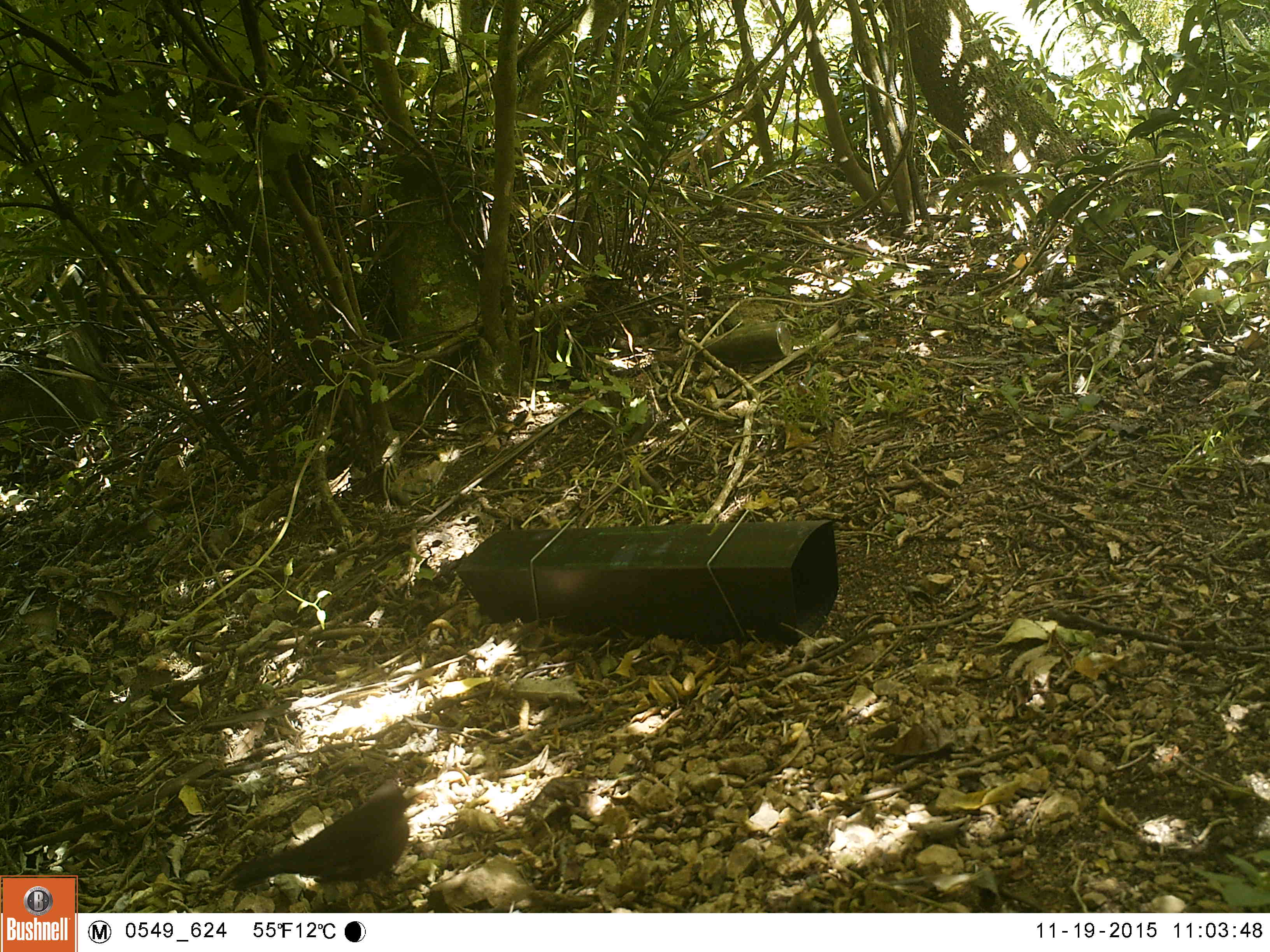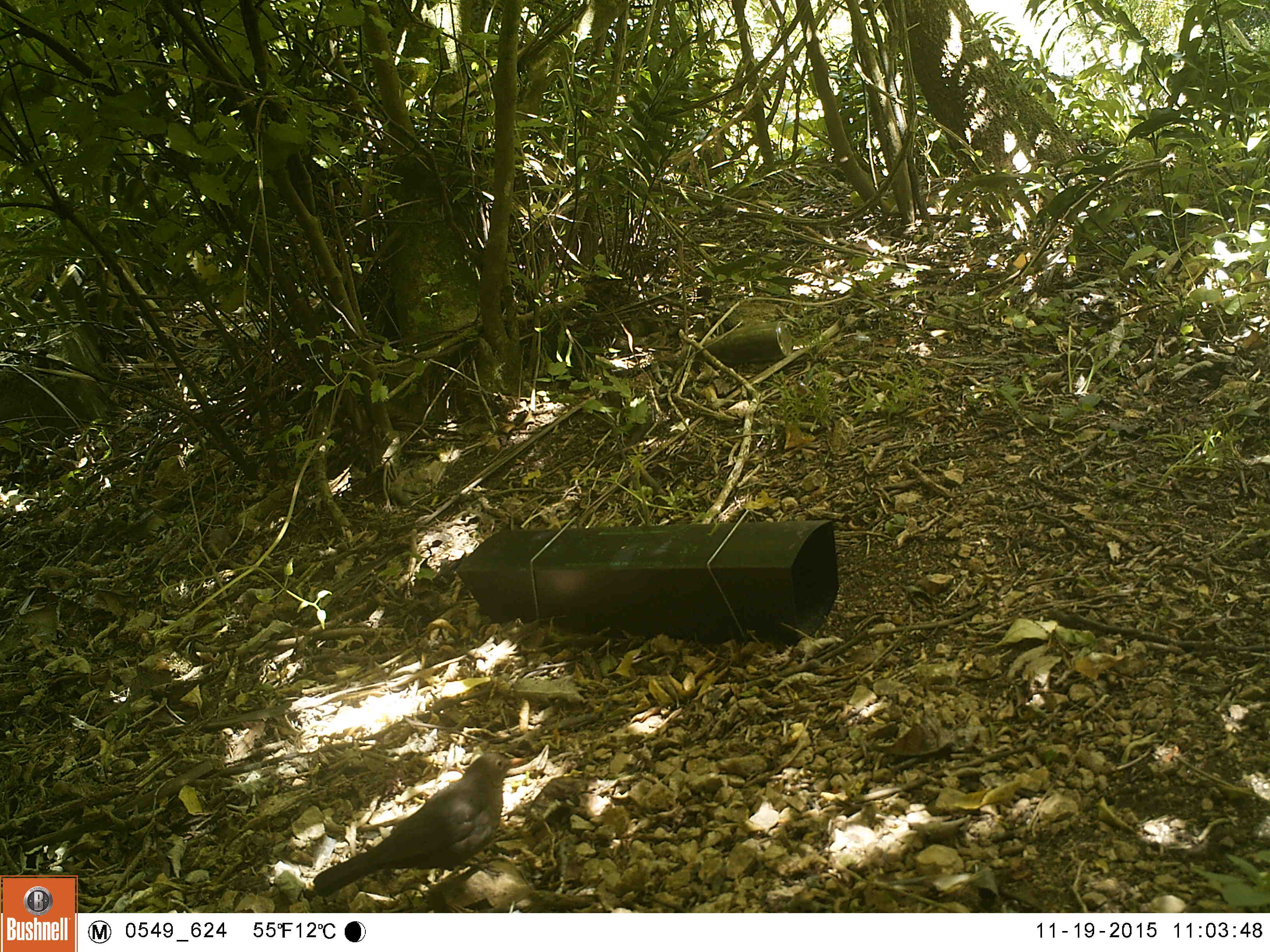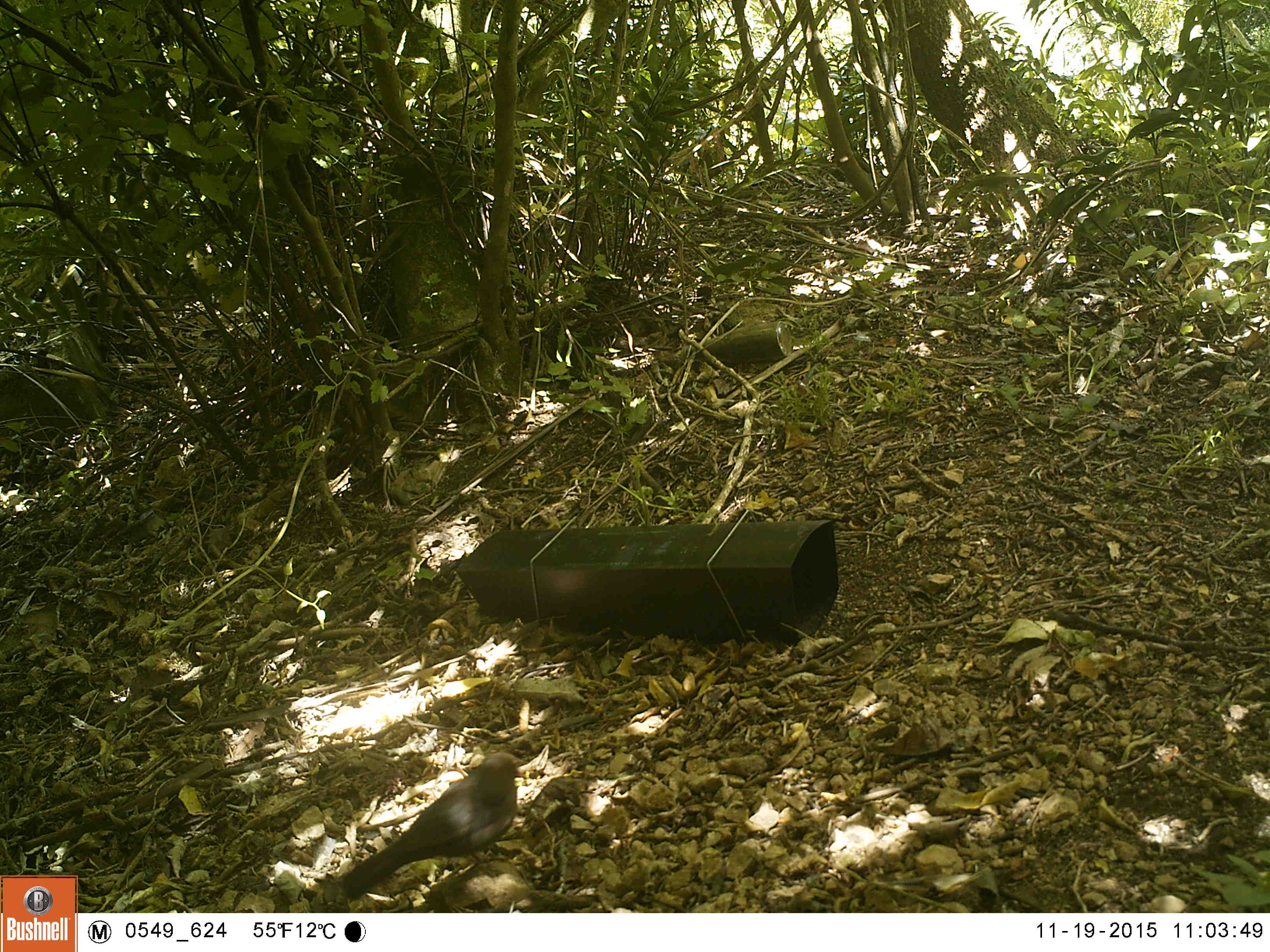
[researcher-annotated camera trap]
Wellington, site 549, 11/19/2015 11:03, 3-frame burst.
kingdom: Animalia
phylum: Chordata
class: Aves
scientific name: Aves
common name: bird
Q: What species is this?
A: Bird (Aves).